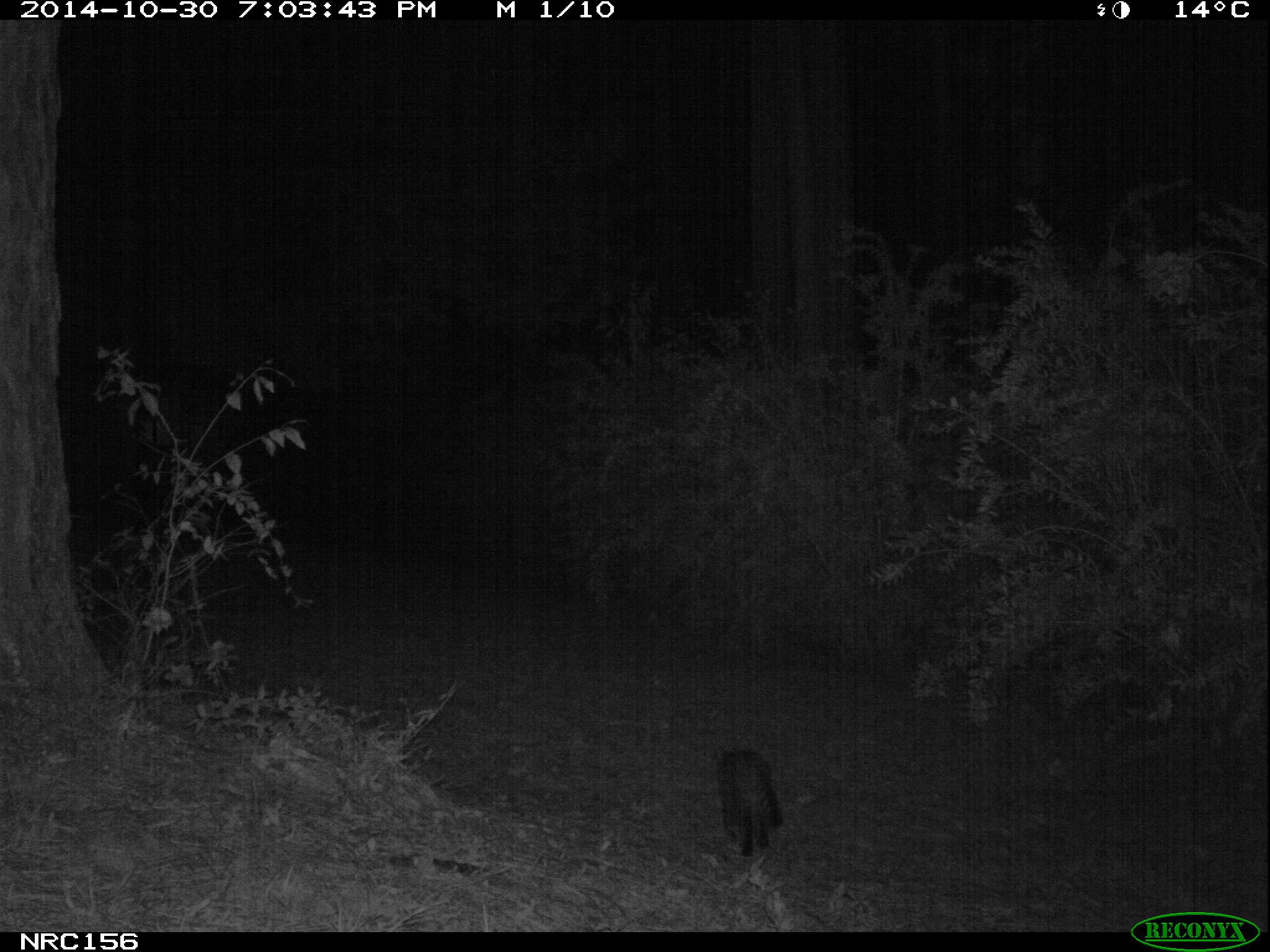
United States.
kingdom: Animalia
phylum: Chordata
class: Mammalia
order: Carnivora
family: Felidae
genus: Felis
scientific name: Felis catus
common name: domestic cat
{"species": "Domestic Cat (Felis catus)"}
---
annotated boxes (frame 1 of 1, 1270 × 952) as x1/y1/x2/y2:
Domestic Cat: 707/750/792/865